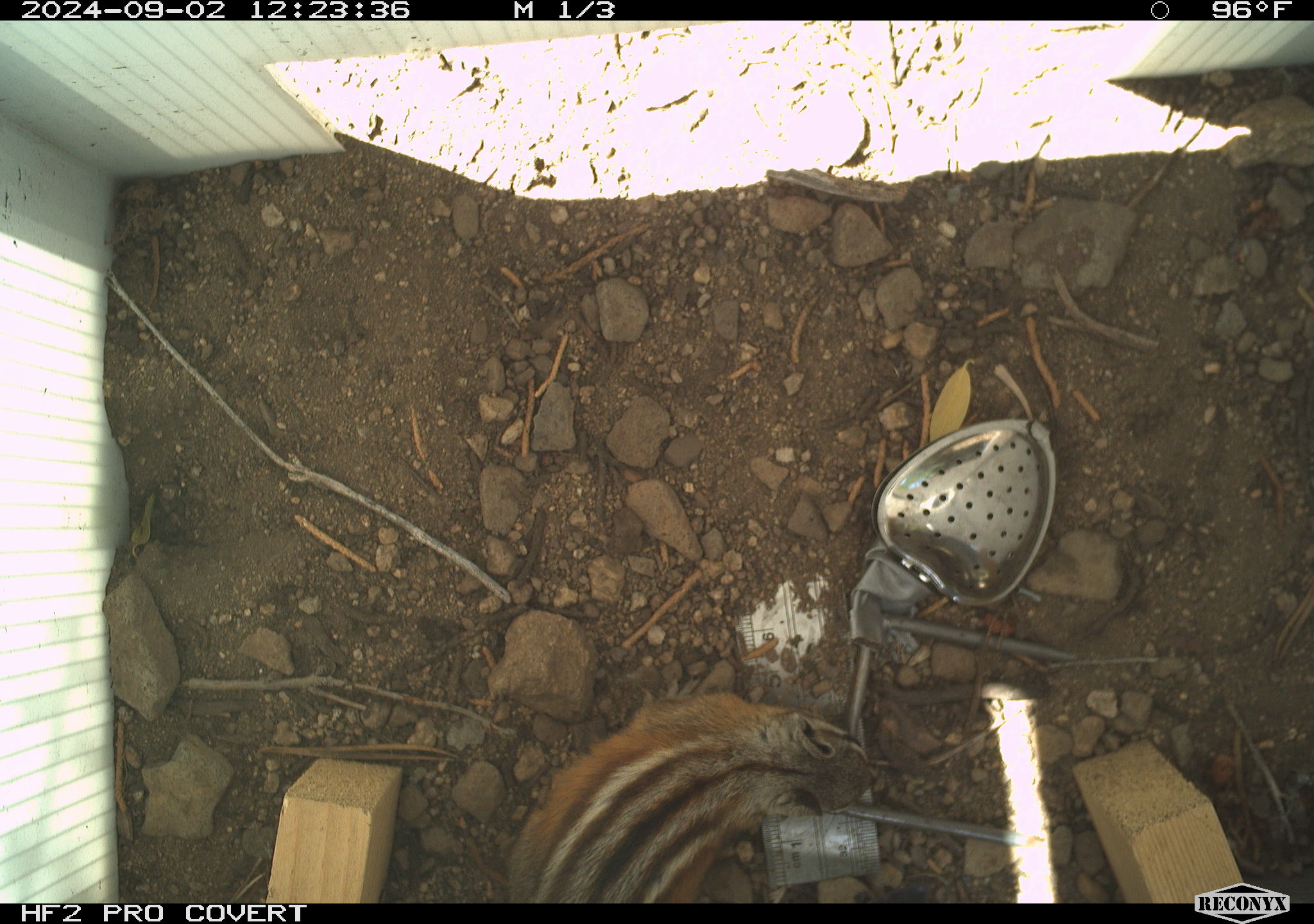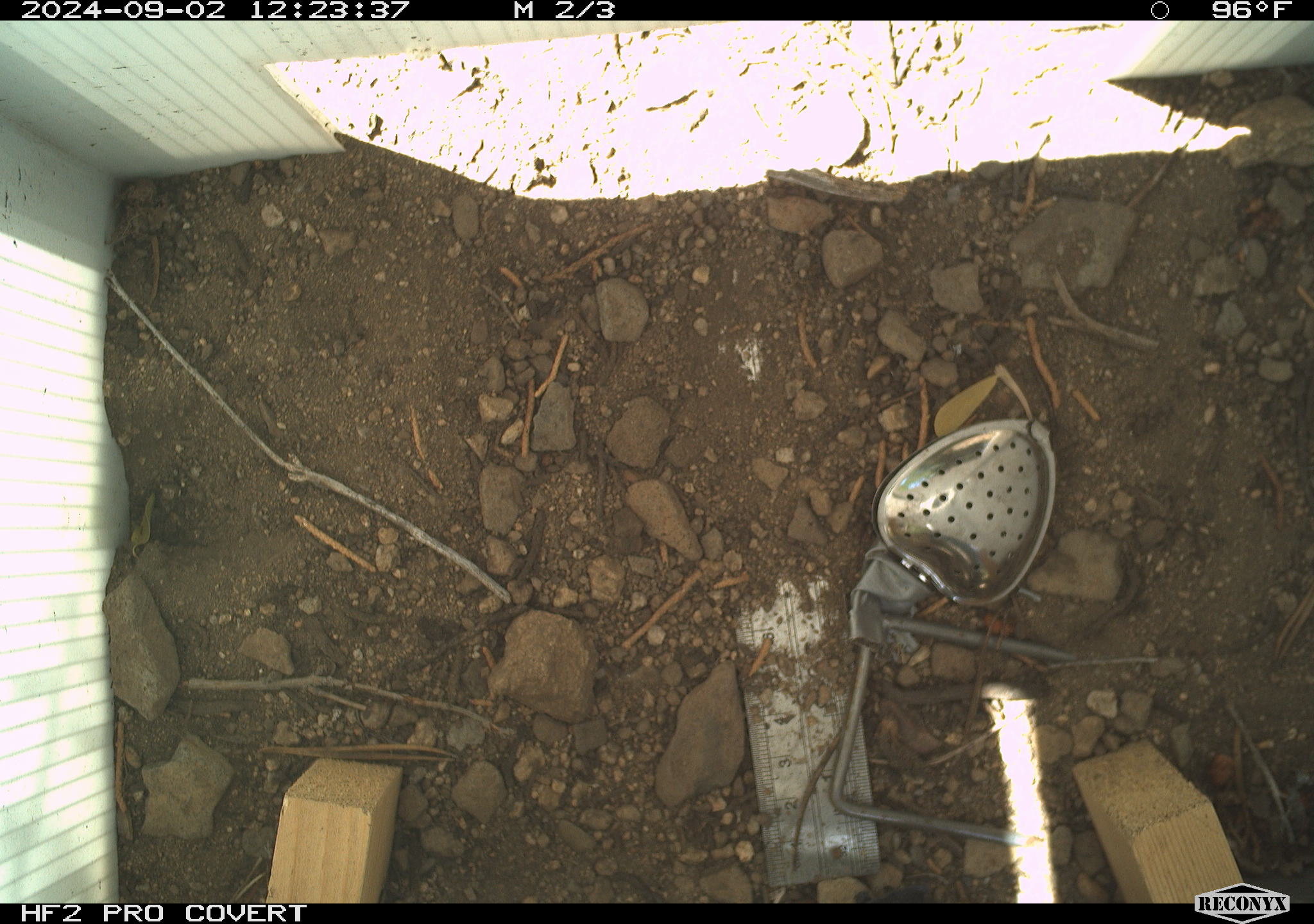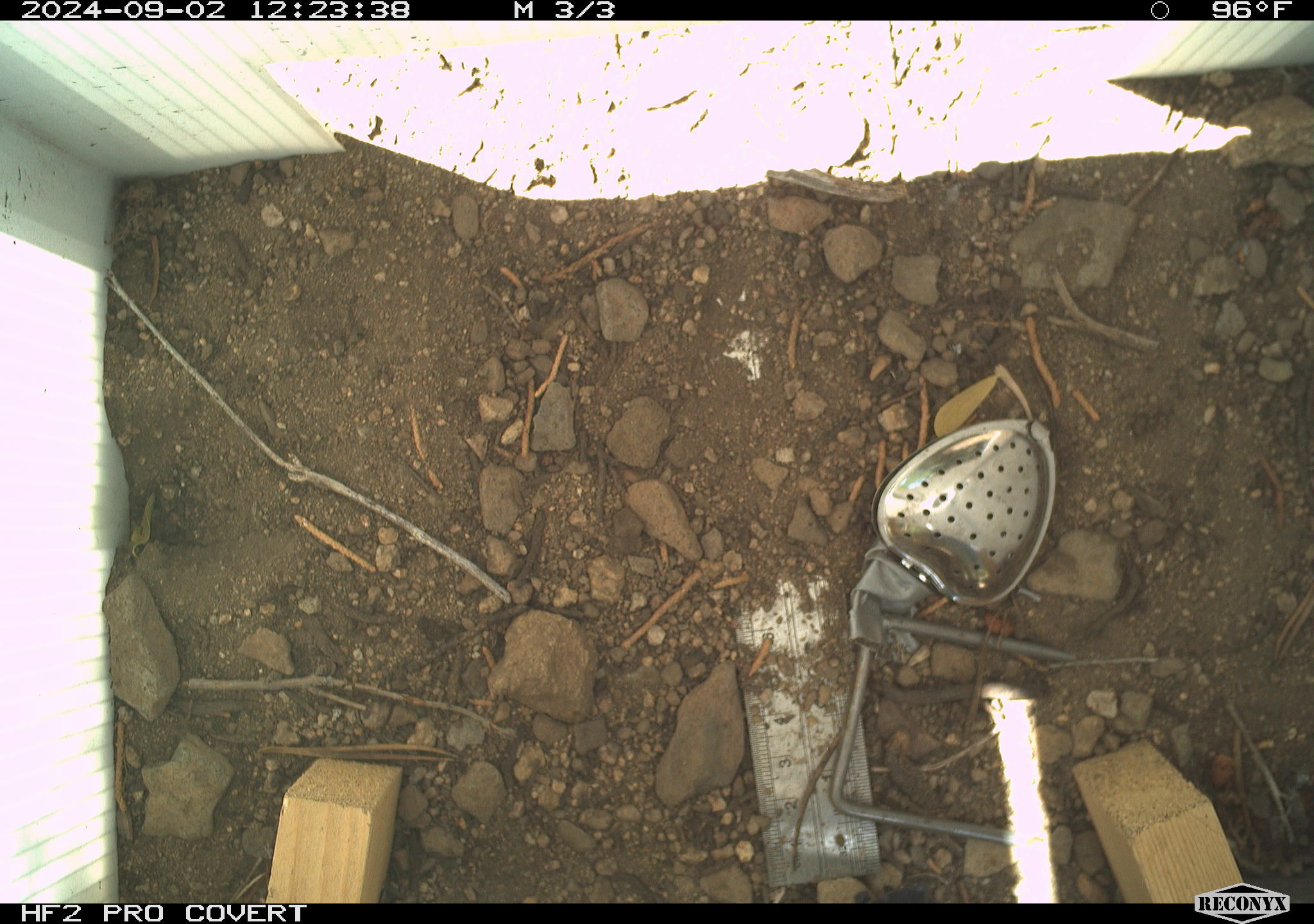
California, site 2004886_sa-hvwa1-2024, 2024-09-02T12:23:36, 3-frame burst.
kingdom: Animalia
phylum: Chordata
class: Mammalia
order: Rodentia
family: Sciuridae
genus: Neotamias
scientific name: Neotamias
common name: western chipmunks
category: neotamias species